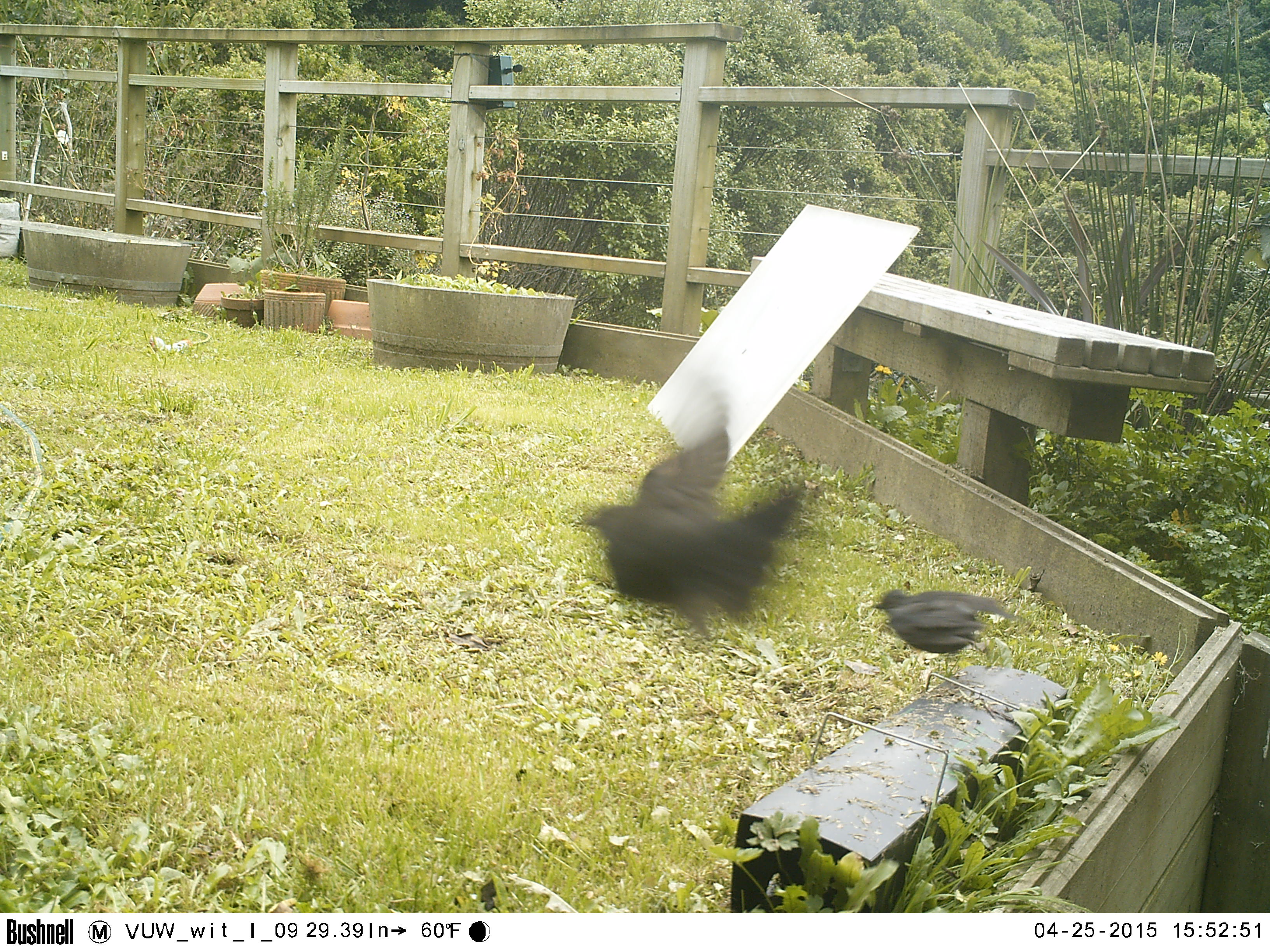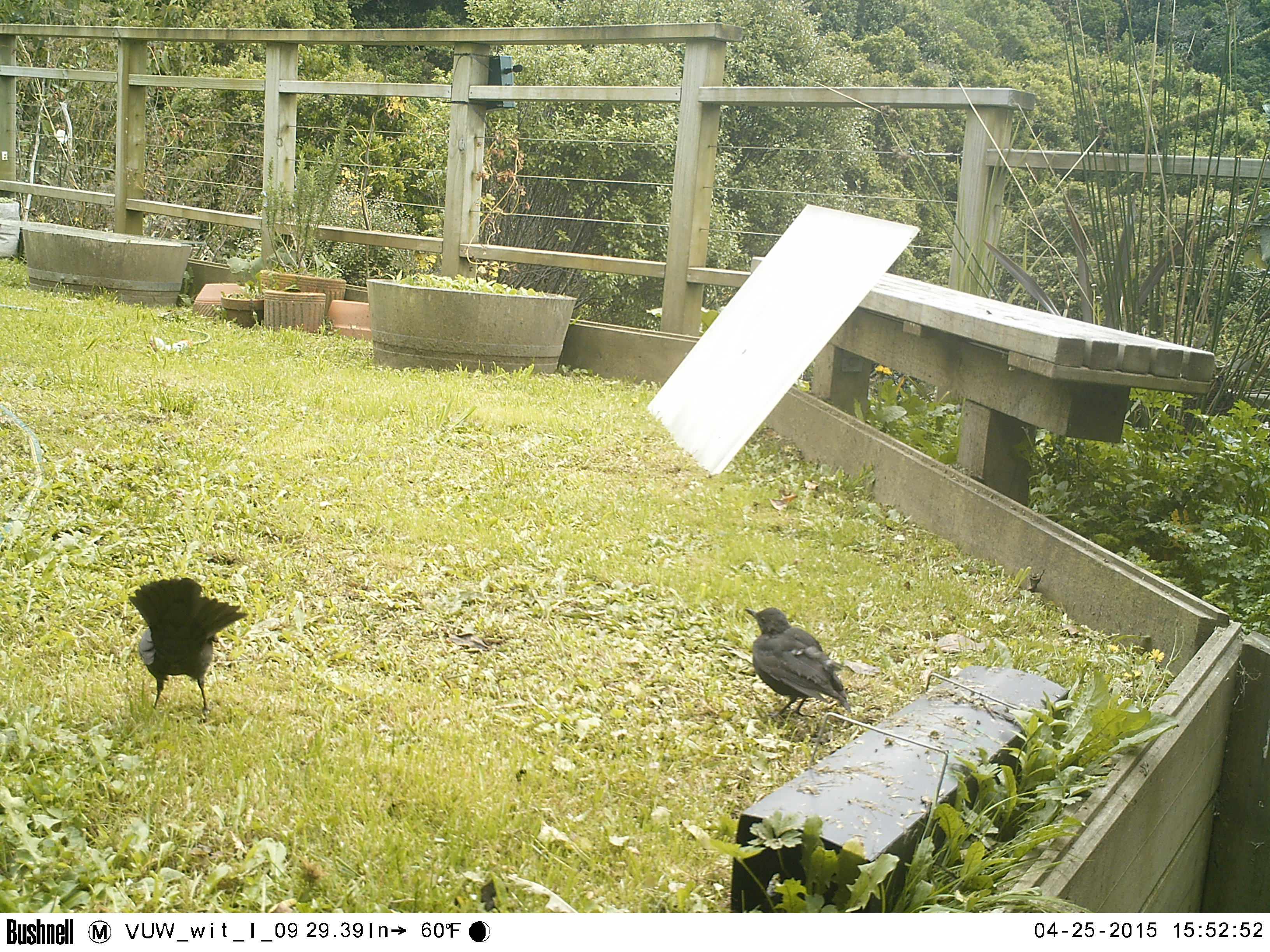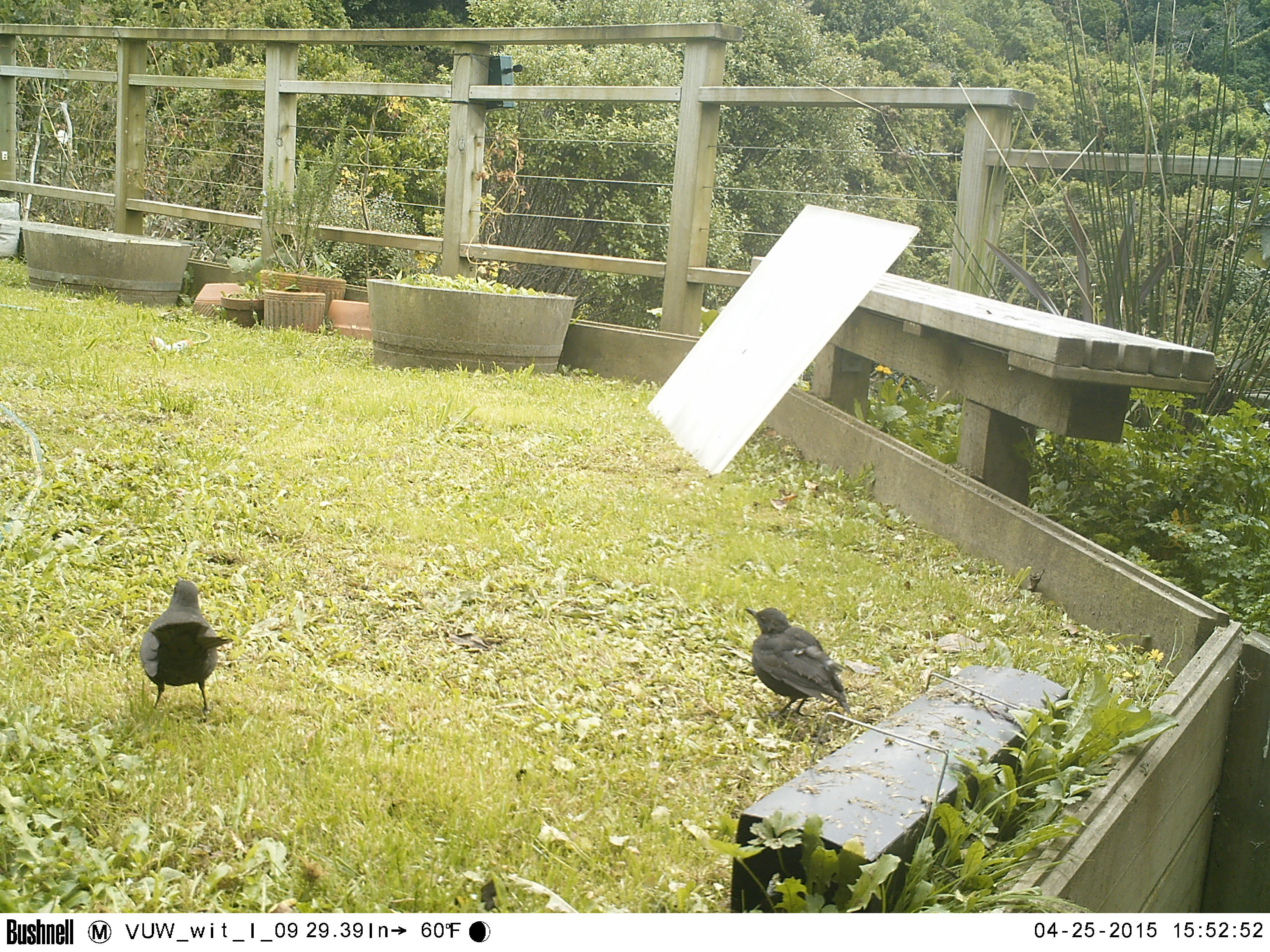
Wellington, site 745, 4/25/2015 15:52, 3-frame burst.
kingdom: Animalia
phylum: Chordata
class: Aves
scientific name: Aves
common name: bird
Bird (Aves).